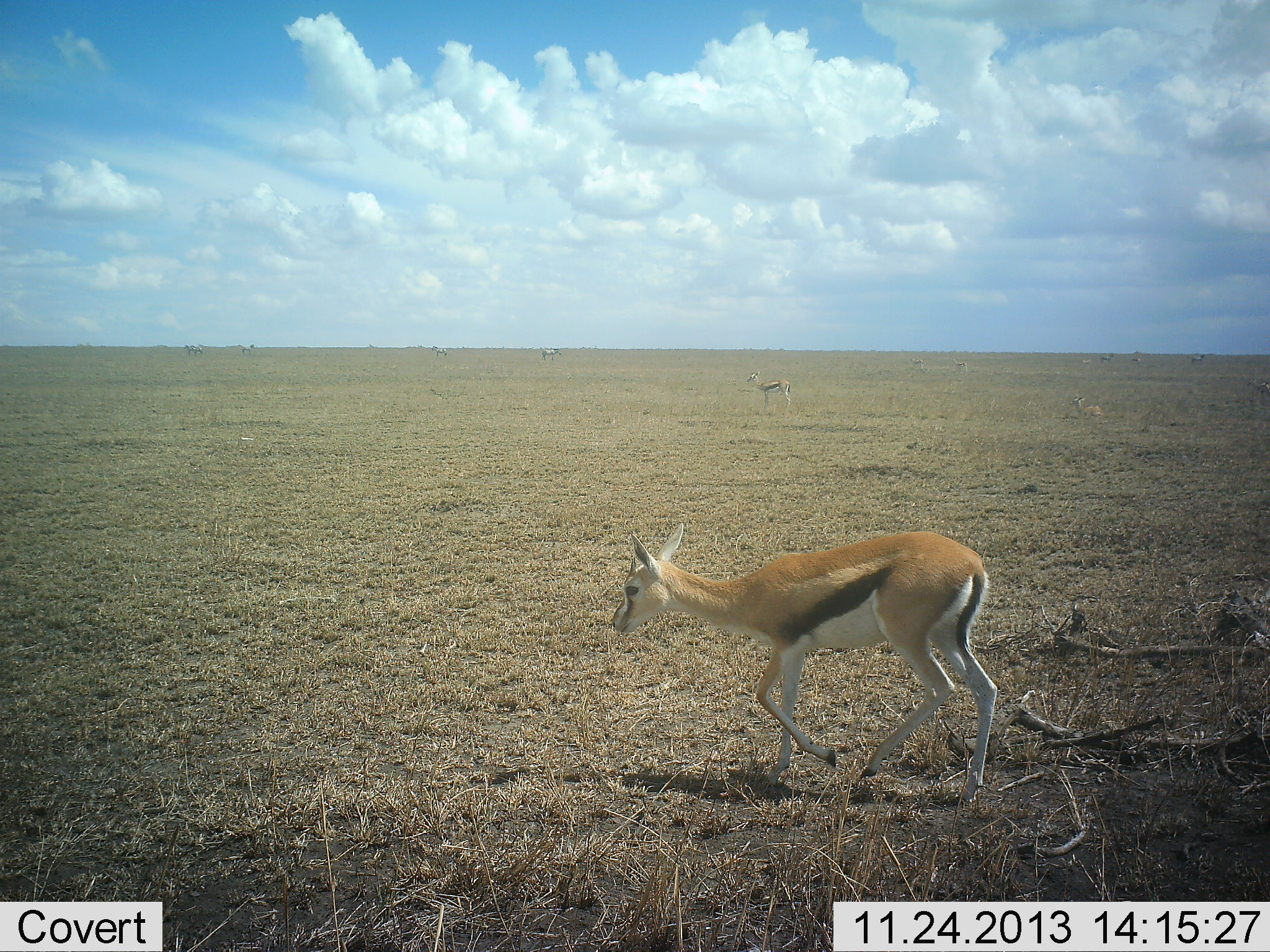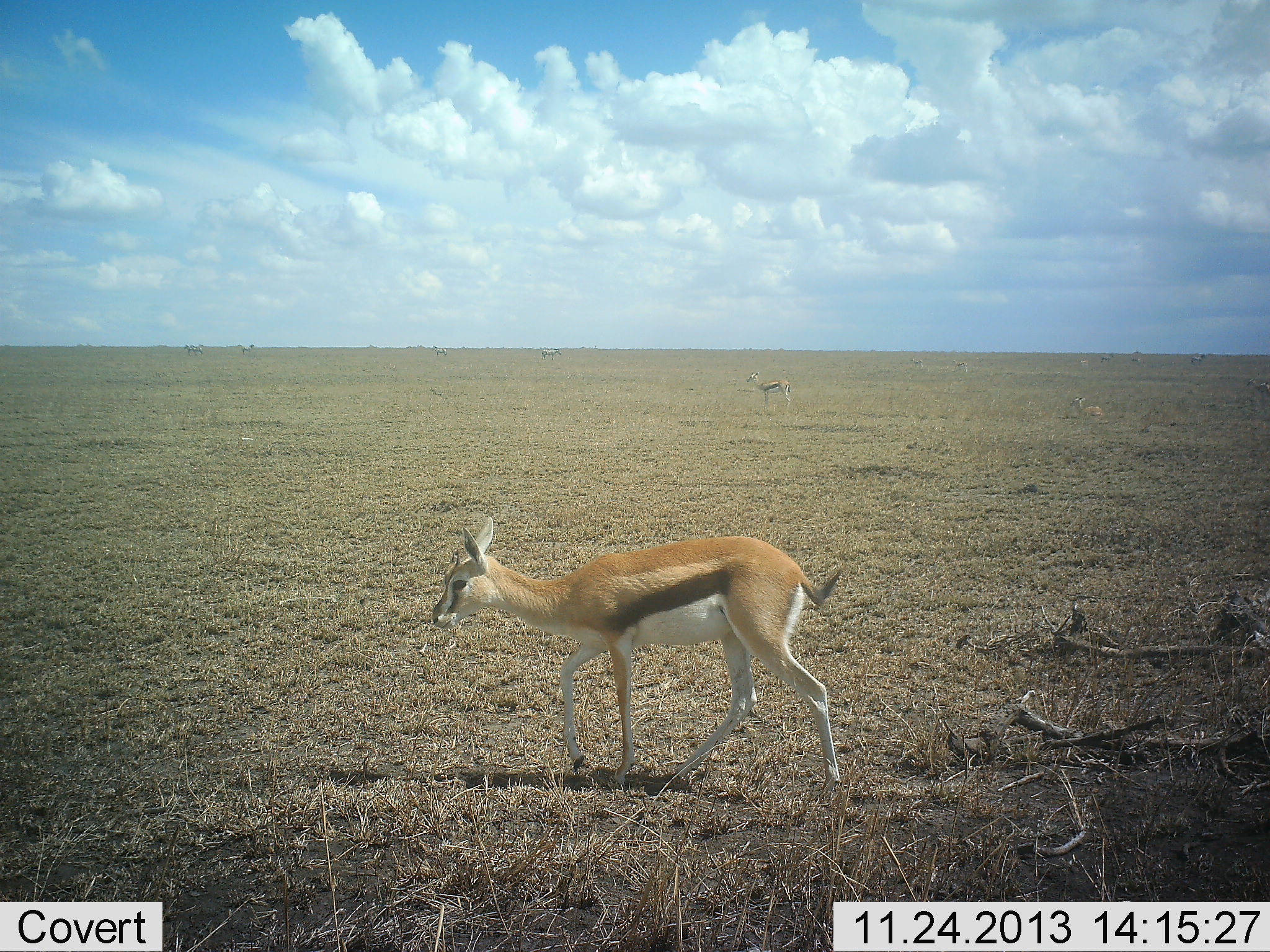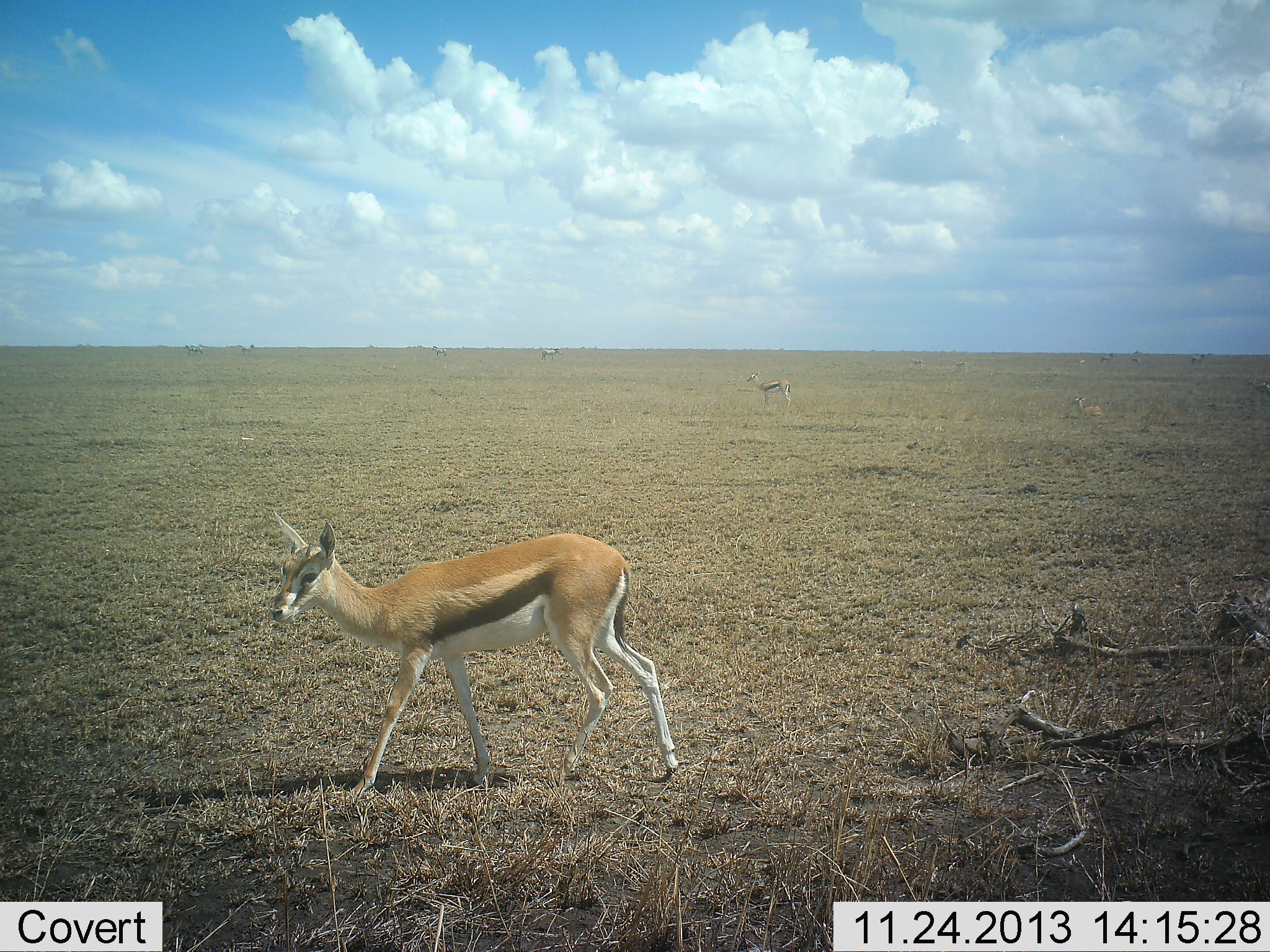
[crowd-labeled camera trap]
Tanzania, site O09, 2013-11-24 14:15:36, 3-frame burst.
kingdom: Animalia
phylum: Chordata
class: Mammalia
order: Artiodactyla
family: Bovidae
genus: Eudorcas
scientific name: Eudorcas thomsonii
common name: thomson's gazelle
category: gazellethomsons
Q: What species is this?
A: Gazellethomsons (thomson's gazelle) (Eudorcas thomsonii).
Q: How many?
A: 2.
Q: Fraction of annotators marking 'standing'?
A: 90%.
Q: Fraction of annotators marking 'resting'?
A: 20%.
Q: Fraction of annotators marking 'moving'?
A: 80%.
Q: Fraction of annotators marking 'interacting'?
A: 0%.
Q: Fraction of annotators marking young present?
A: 20%.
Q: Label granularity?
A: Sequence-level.